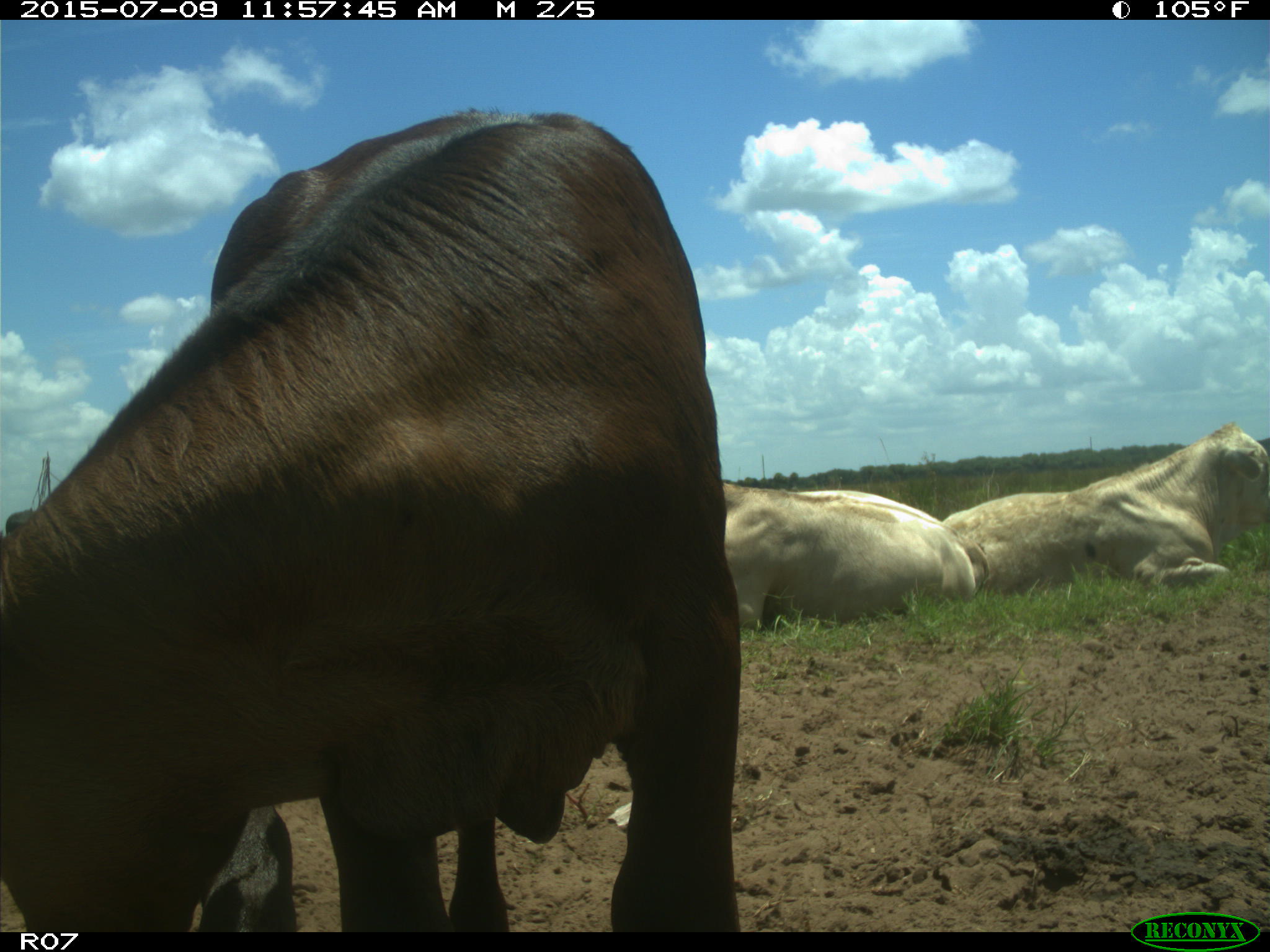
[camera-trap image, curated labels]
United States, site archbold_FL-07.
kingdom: Animalia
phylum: Chordata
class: Mammalia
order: Artiodactyla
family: Bovidae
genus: Bos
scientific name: Bos taurus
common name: domestic cow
Bos taurus (domestic cow).